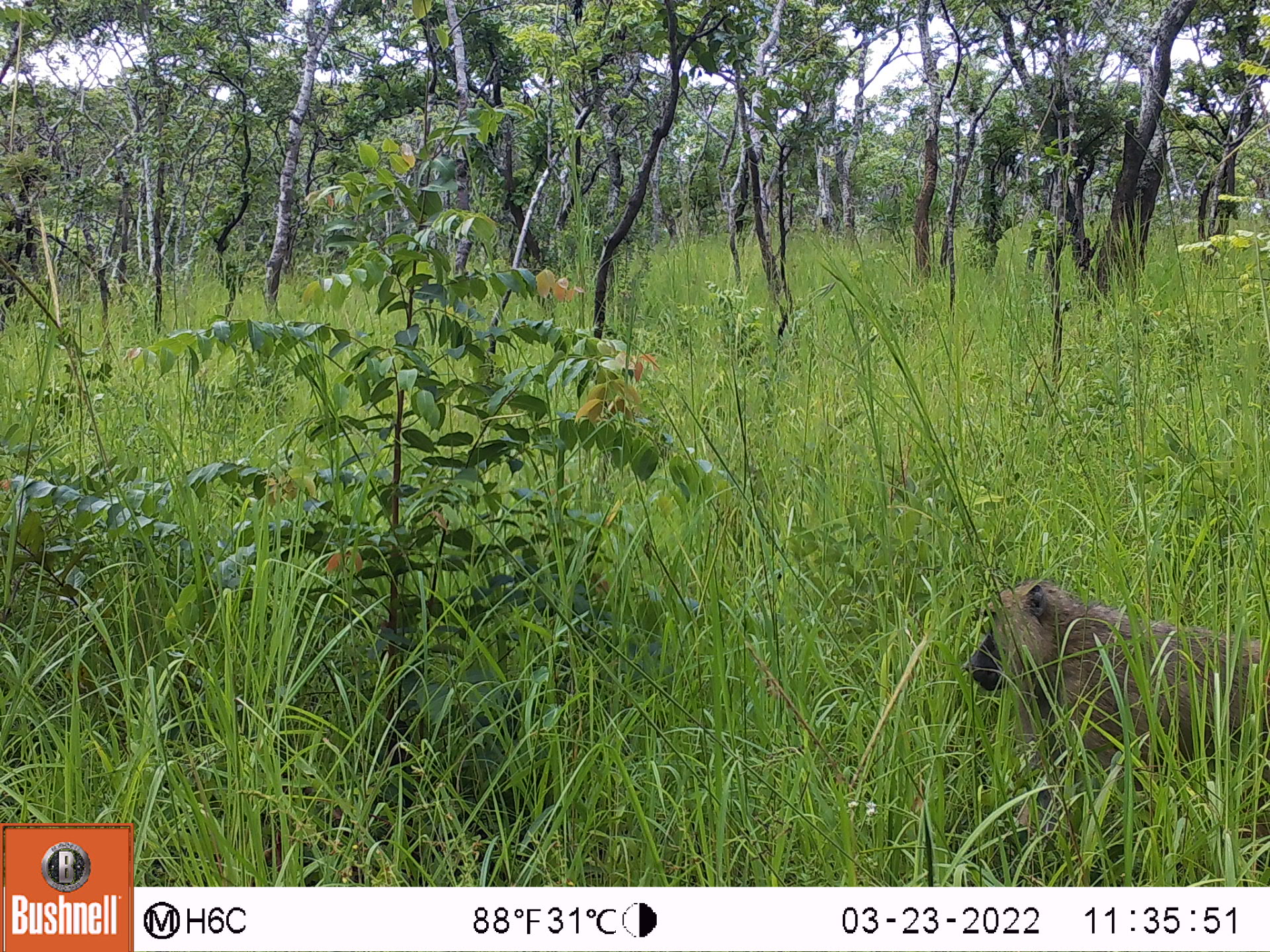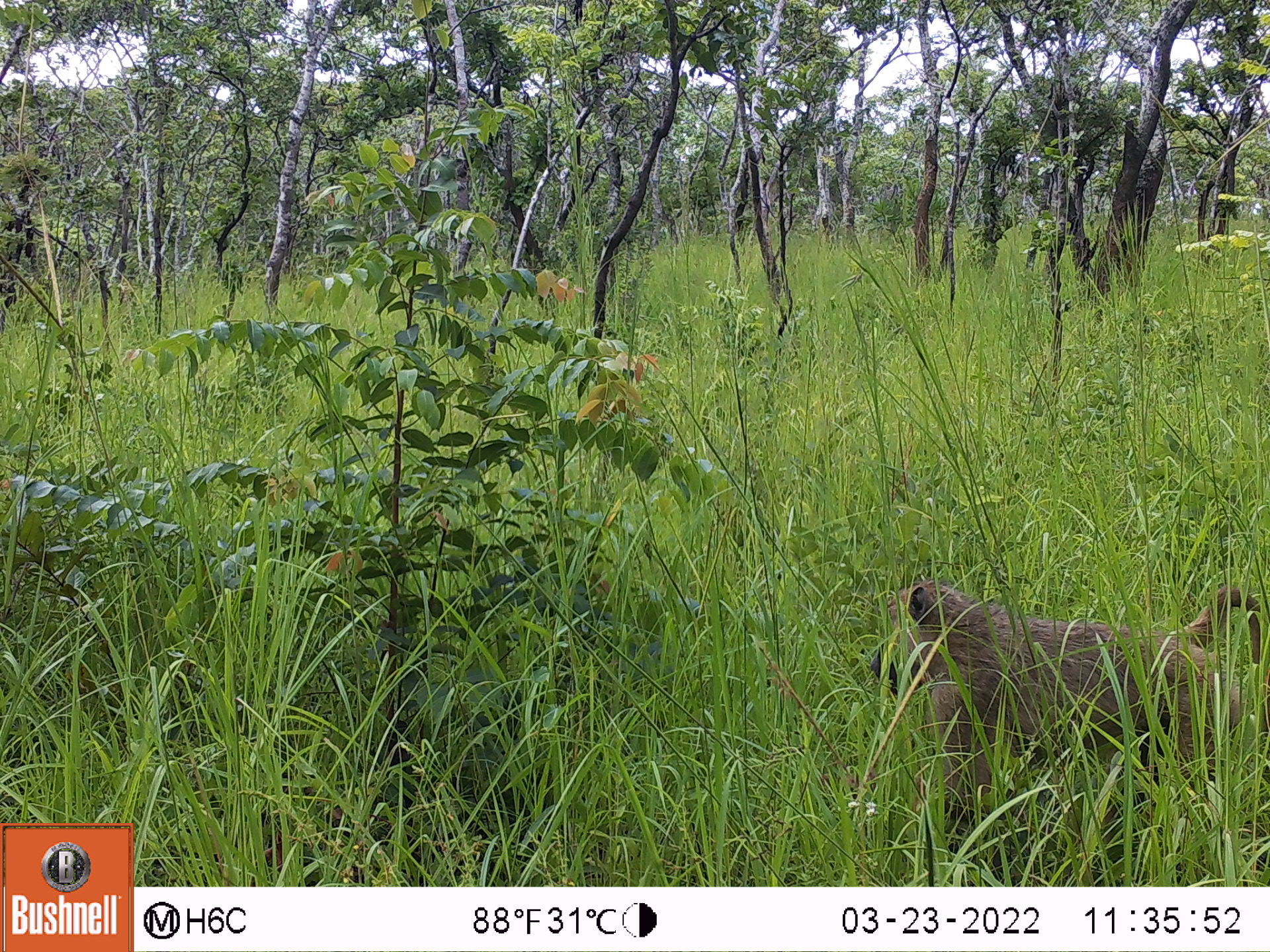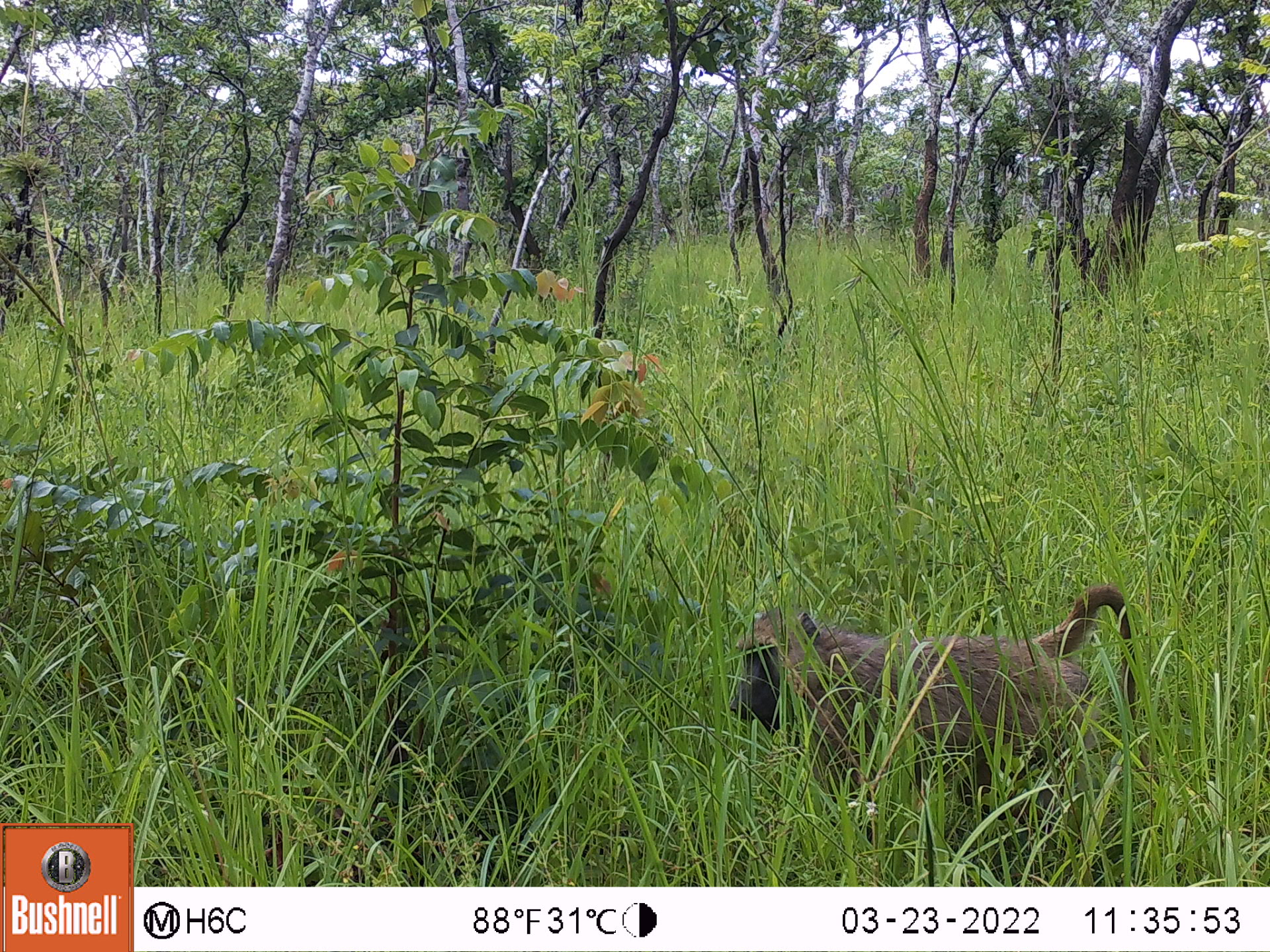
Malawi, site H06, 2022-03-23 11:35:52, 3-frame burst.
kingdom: Animalia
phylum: Chordata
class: Mammalia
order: Primates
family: Cercopithecidae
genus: Papio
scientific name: Papio cynocephalus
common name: yellow baboon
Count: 1.